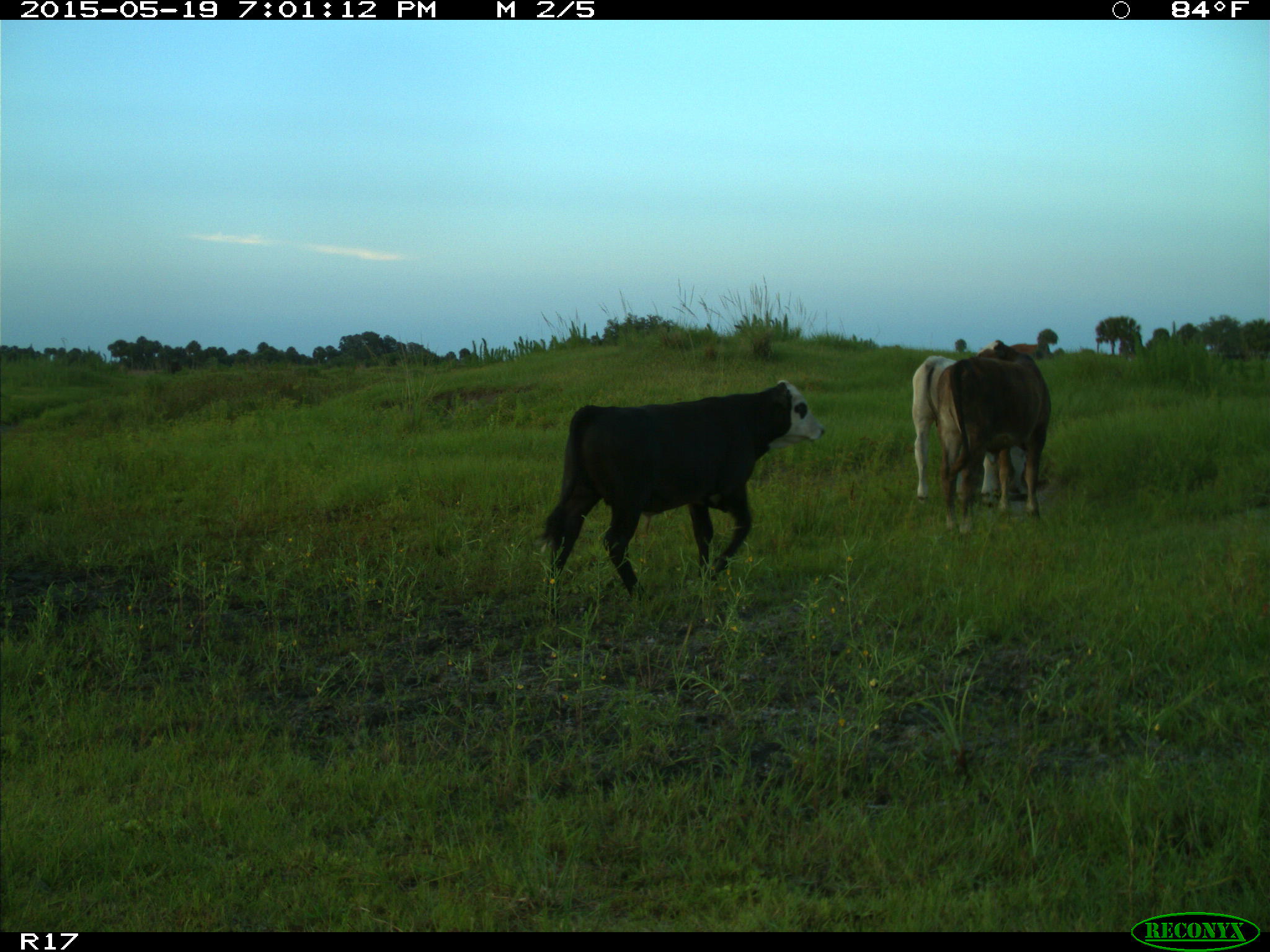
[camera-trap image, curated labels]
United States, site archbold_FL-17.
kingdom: Animalia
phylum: Chordata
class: Mammalia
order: Artiodactyla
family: Bovidae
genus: Bos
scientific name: Bos taurus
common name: domestic cow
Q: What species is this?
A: Bos taurus (domestic cow).